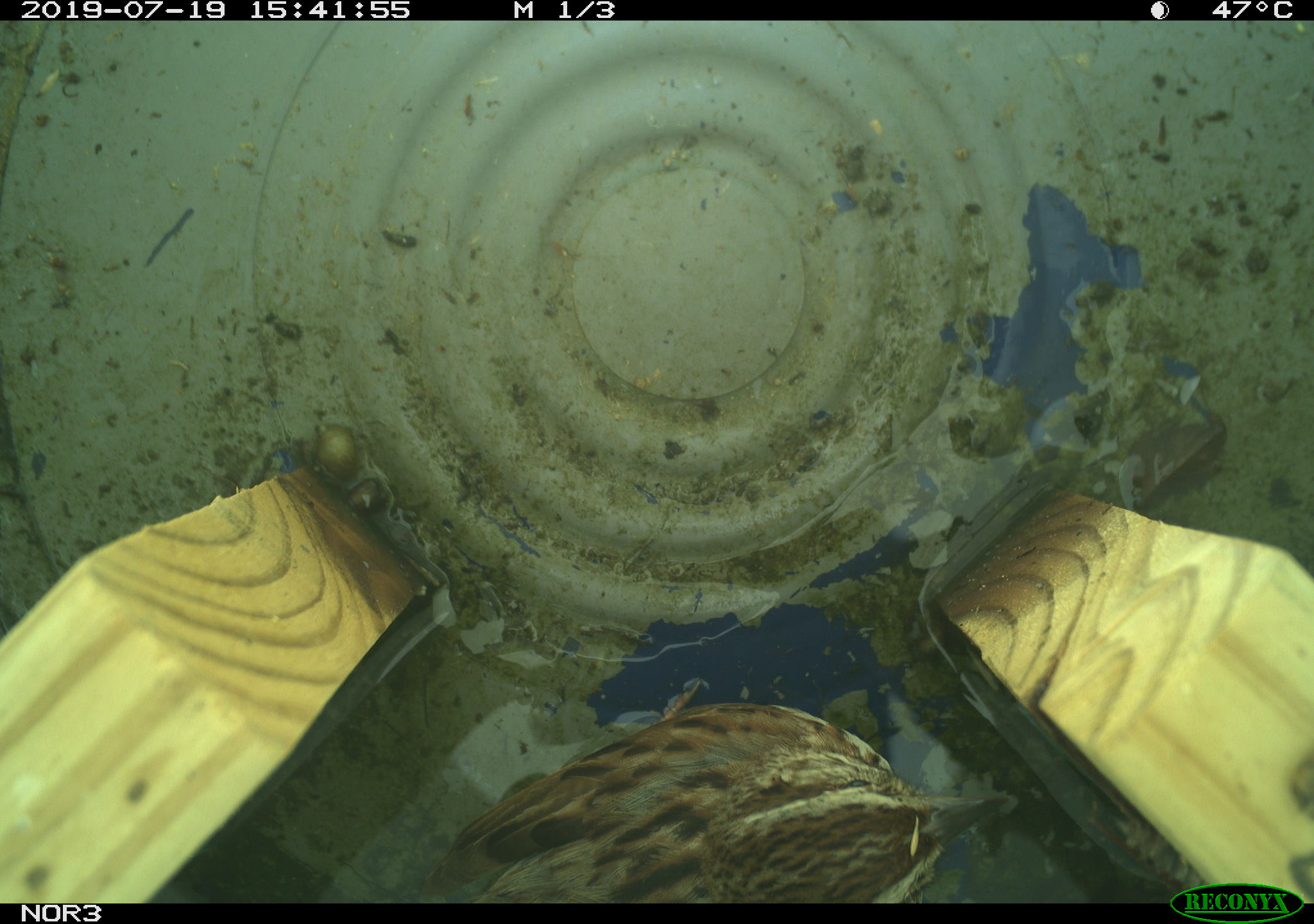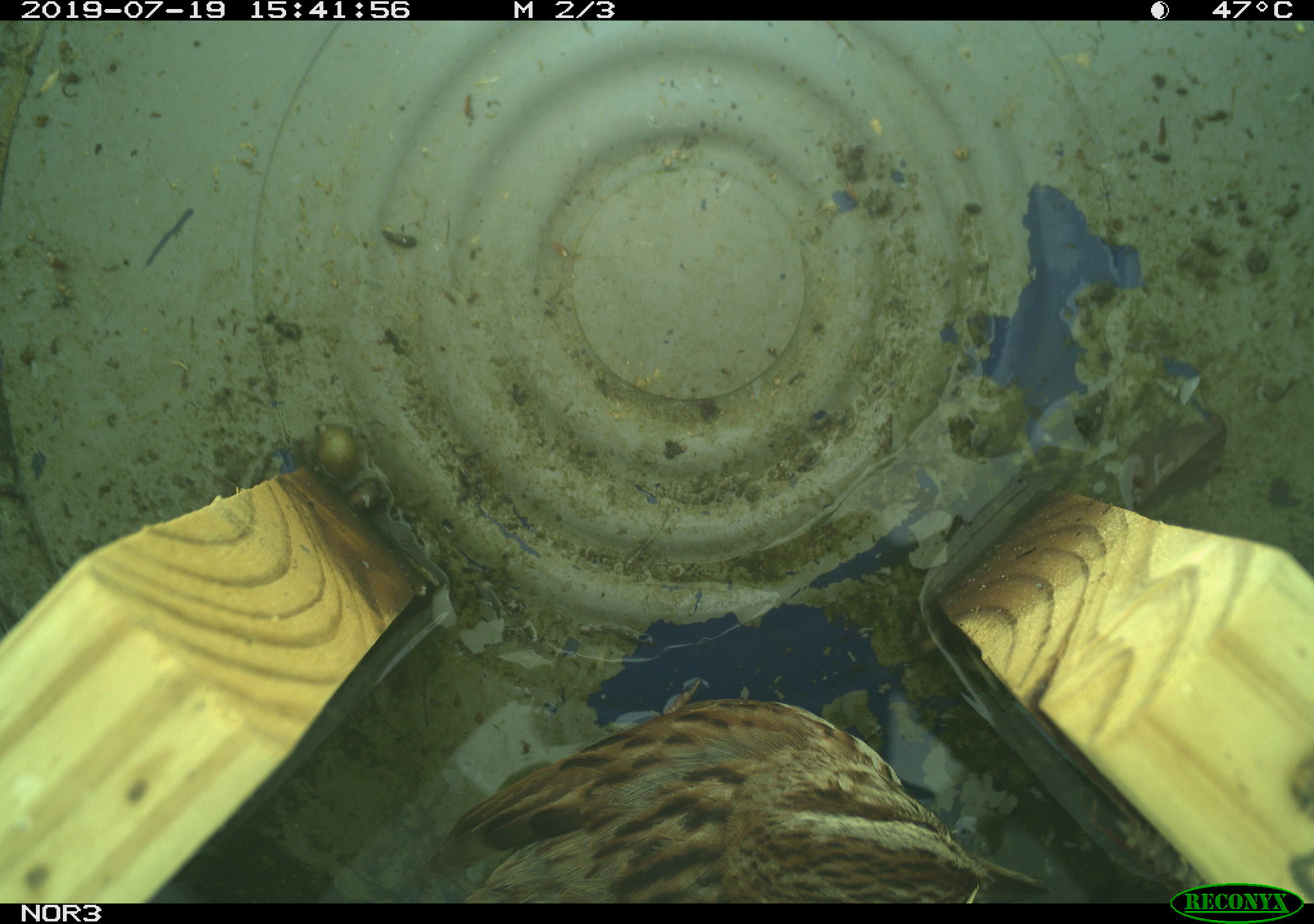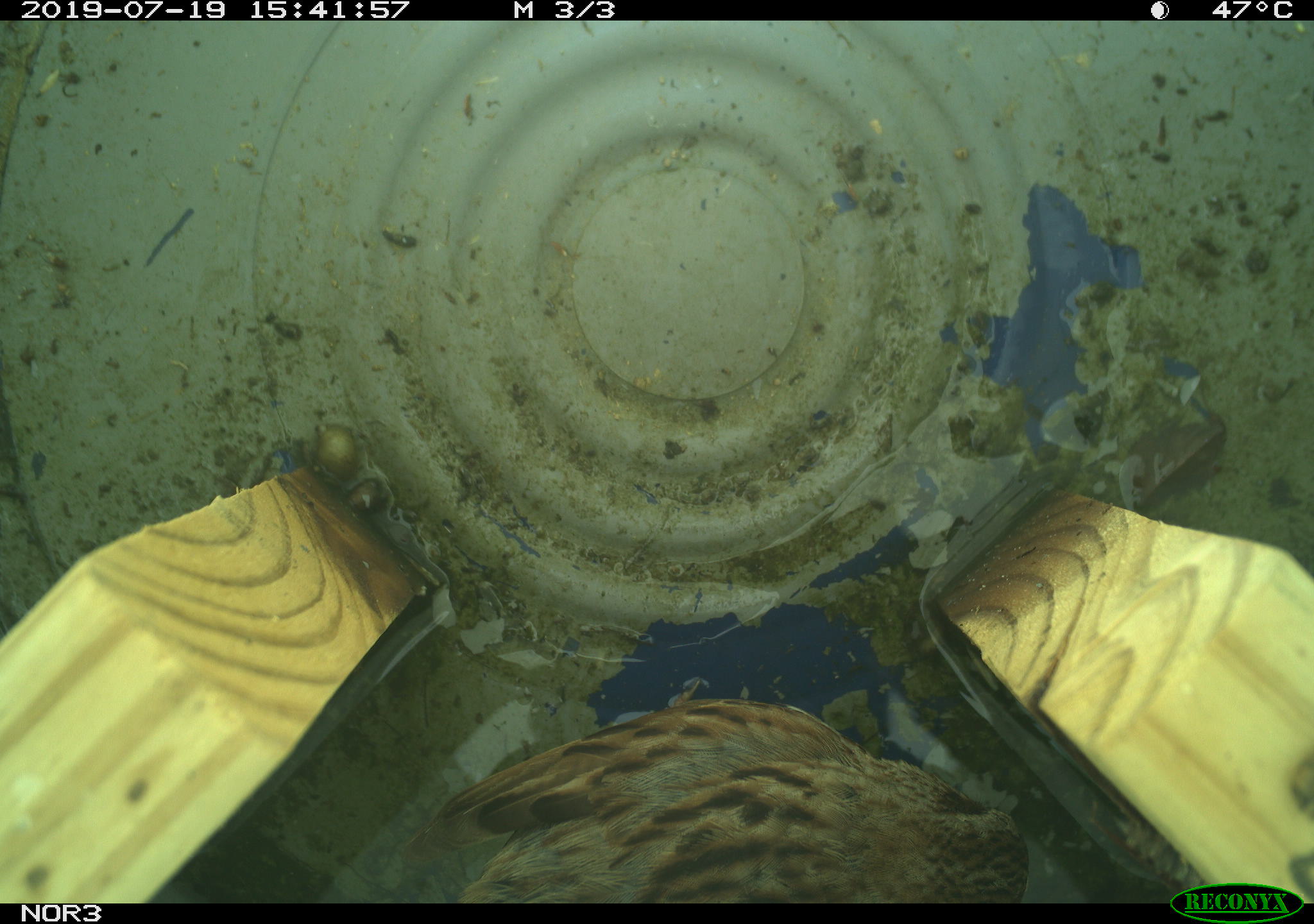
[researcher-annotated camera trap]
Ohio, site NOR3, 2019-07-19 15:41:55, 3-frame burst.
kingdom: Animalia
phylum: Chordata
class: Aves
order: Passeriformes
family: Passerellidae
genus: Melospiza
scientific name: Melospiza melodia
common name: song sparrow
Song sparrow (Melospiza melodia).